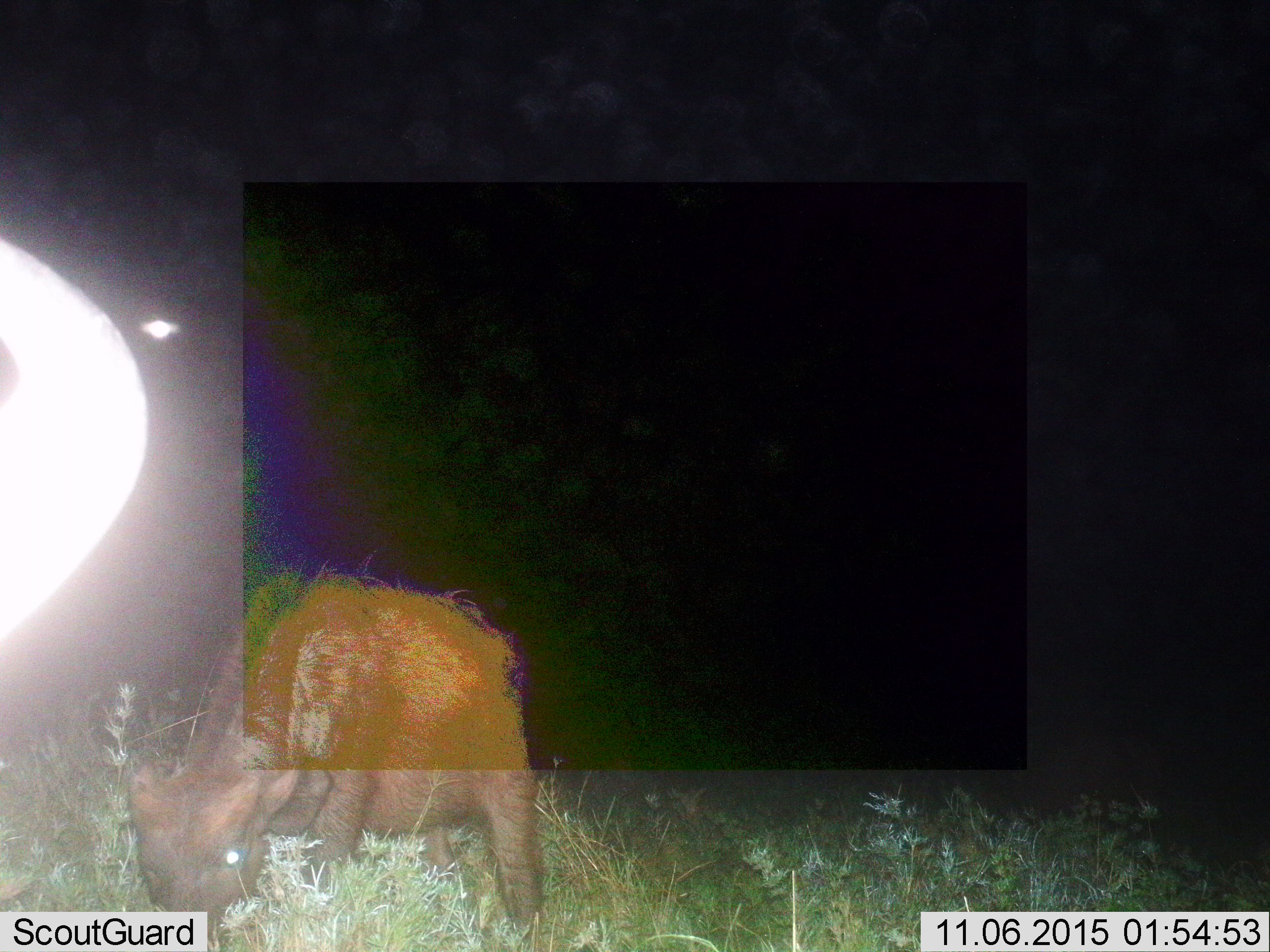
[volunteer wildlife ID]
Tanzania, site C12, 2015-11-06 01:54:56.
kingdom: Animalia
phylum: Chordata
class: Mammalia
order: Artiodactyla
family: Suidae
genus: Phacochoerus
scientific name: Phacochoerus africanus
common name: warthog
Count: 1.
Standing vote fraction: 20%.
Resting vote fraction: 0%.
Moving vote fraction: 0%.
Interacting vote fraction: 0%.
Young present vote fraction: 0%.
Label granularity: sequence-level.